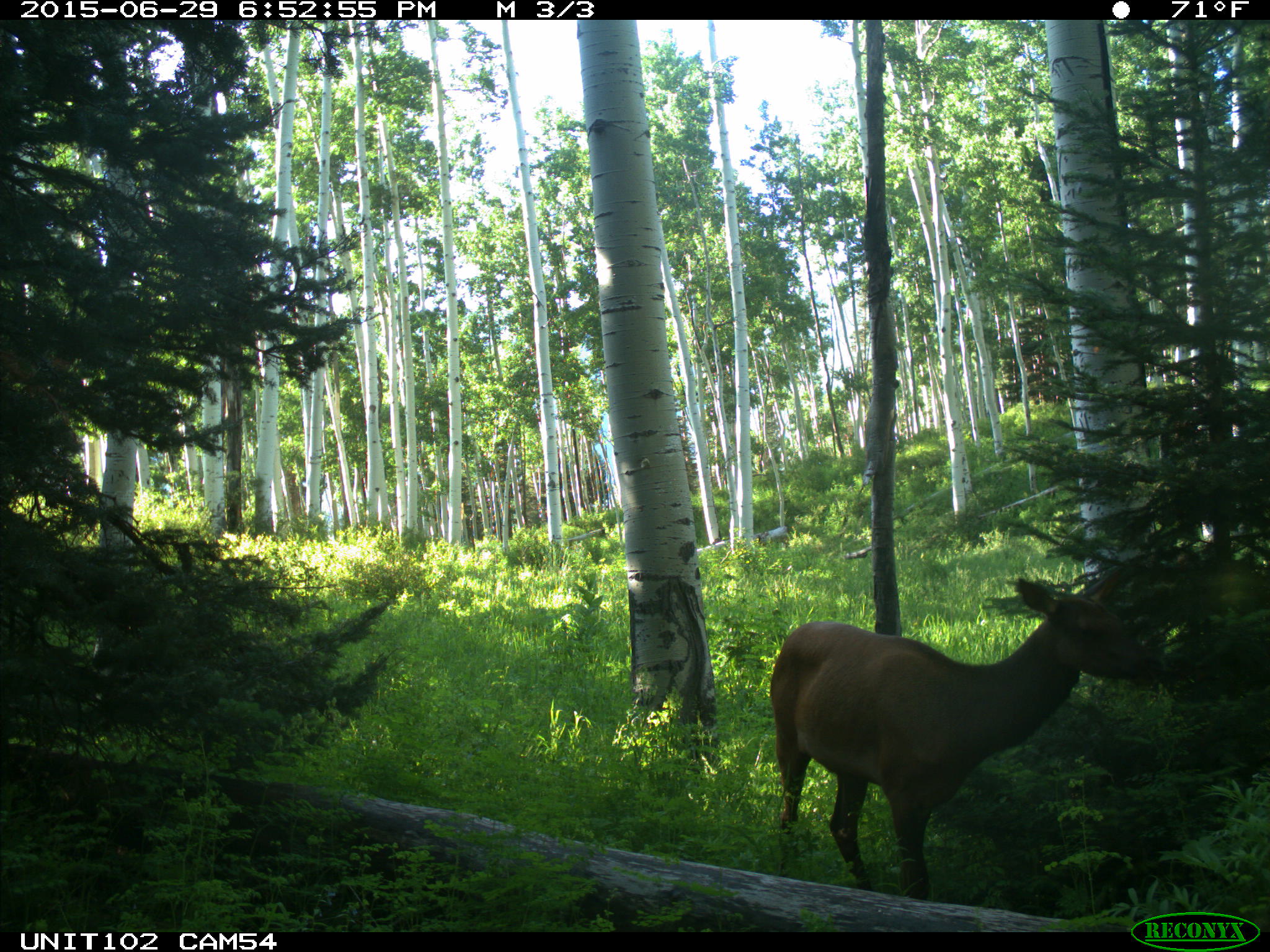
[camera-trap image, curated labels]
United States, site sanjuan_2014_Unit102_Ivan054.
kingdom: Animalia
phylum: Chordata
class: Mammalia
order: Artiodactyla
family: Cervidae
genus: Cervus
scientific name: Cervus elaphus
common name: red deer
Cervus elaphus (red deer).